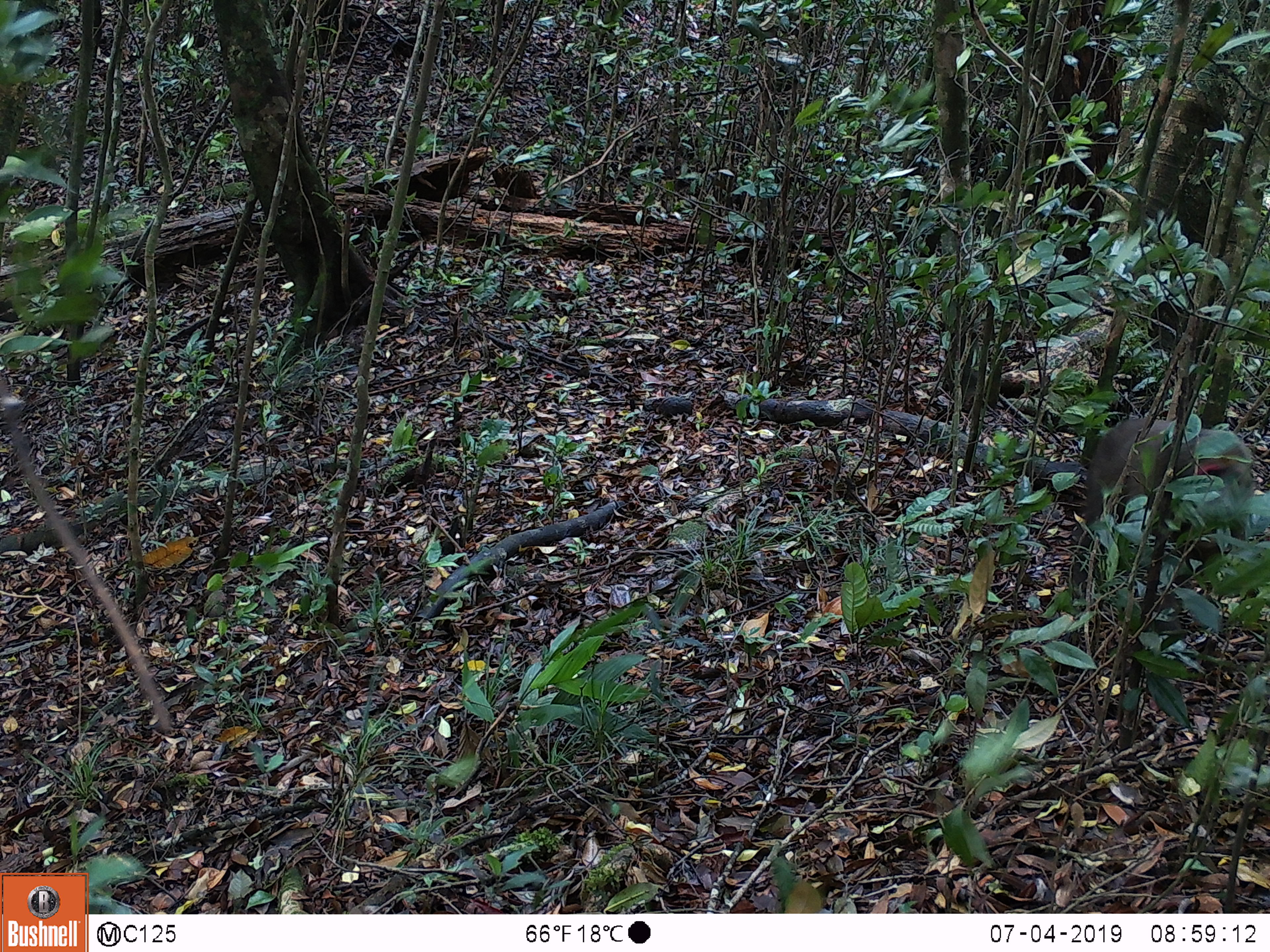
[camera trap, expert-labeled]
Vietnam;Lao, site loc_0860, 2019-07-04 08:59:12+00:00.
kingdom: Animalia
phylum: Chordata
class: Mammalia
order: Primates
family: Cercopithecidae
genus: Macaca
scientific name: Macaca arctoides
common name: stump-tailed macaque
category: stump tailed macaque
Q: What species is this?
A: Stump tailed macaque (stump-tailed macaque) (Macaca arctoides).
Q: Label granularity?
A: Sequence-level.